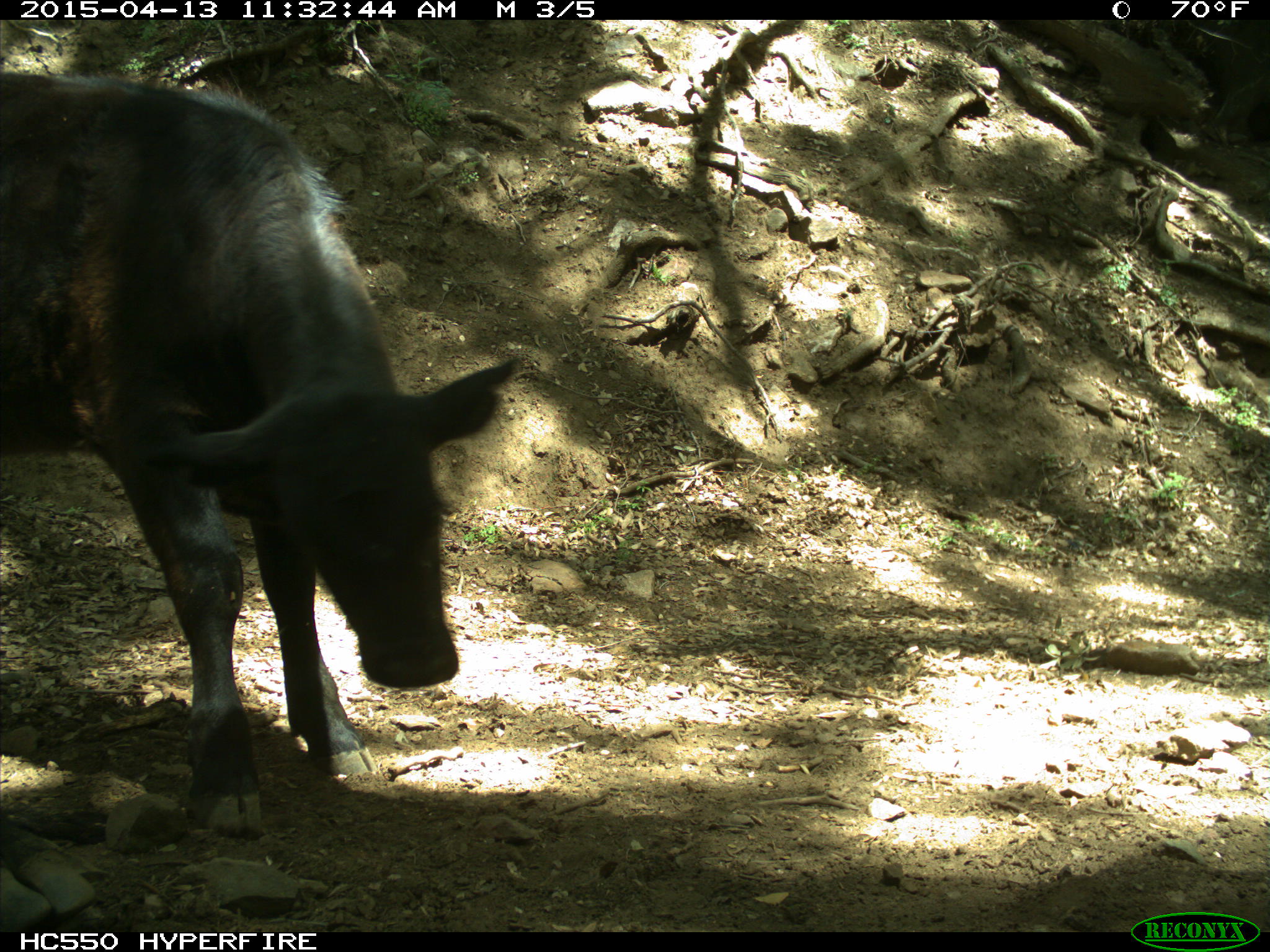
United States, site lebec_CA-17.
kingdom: Animalia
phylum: Chordata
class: Mammalia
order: Artiodactyla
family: Bovidae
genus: Bos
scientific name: Bos taurus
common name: domestic cow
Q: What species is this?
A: Bos taurus (domestic cow).